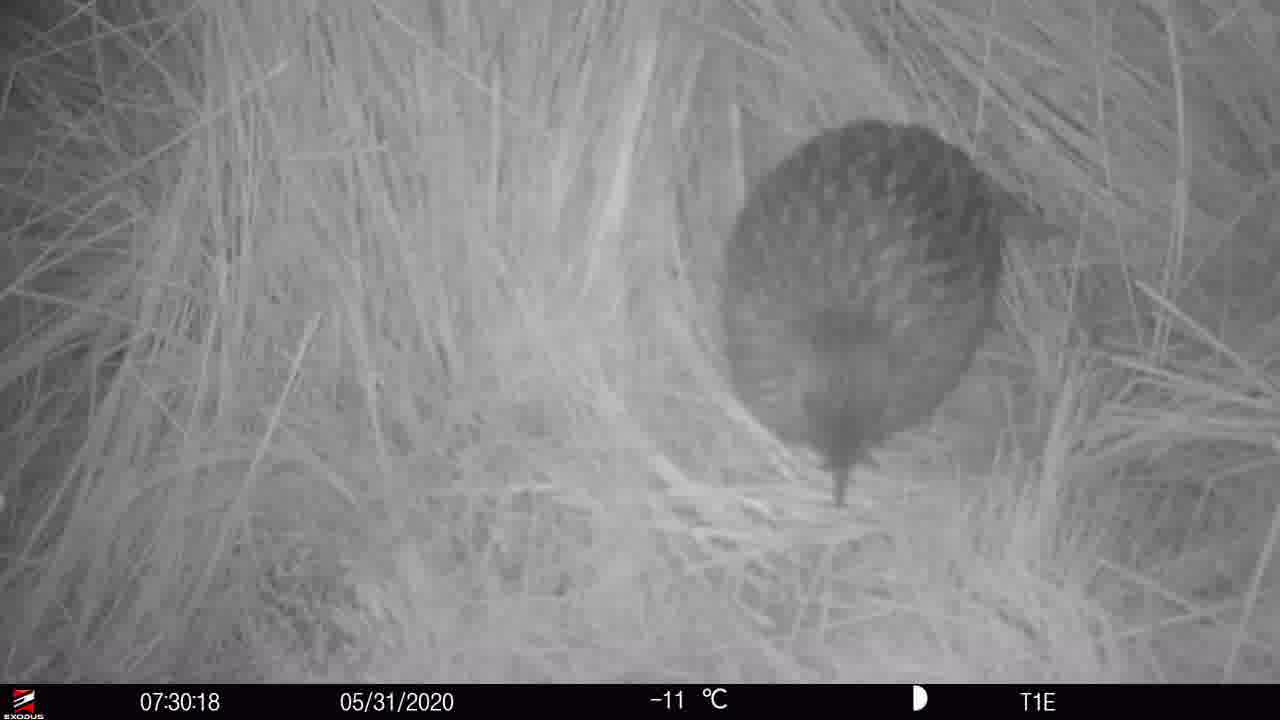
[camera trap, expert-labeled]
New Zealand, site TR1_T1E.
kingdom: Animalia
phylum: Chordata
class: Aves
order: Gruiformes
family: Rallidae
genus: Gallirallus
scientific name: Gallirallus australis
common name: weka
Weka (Gallirallus australis).